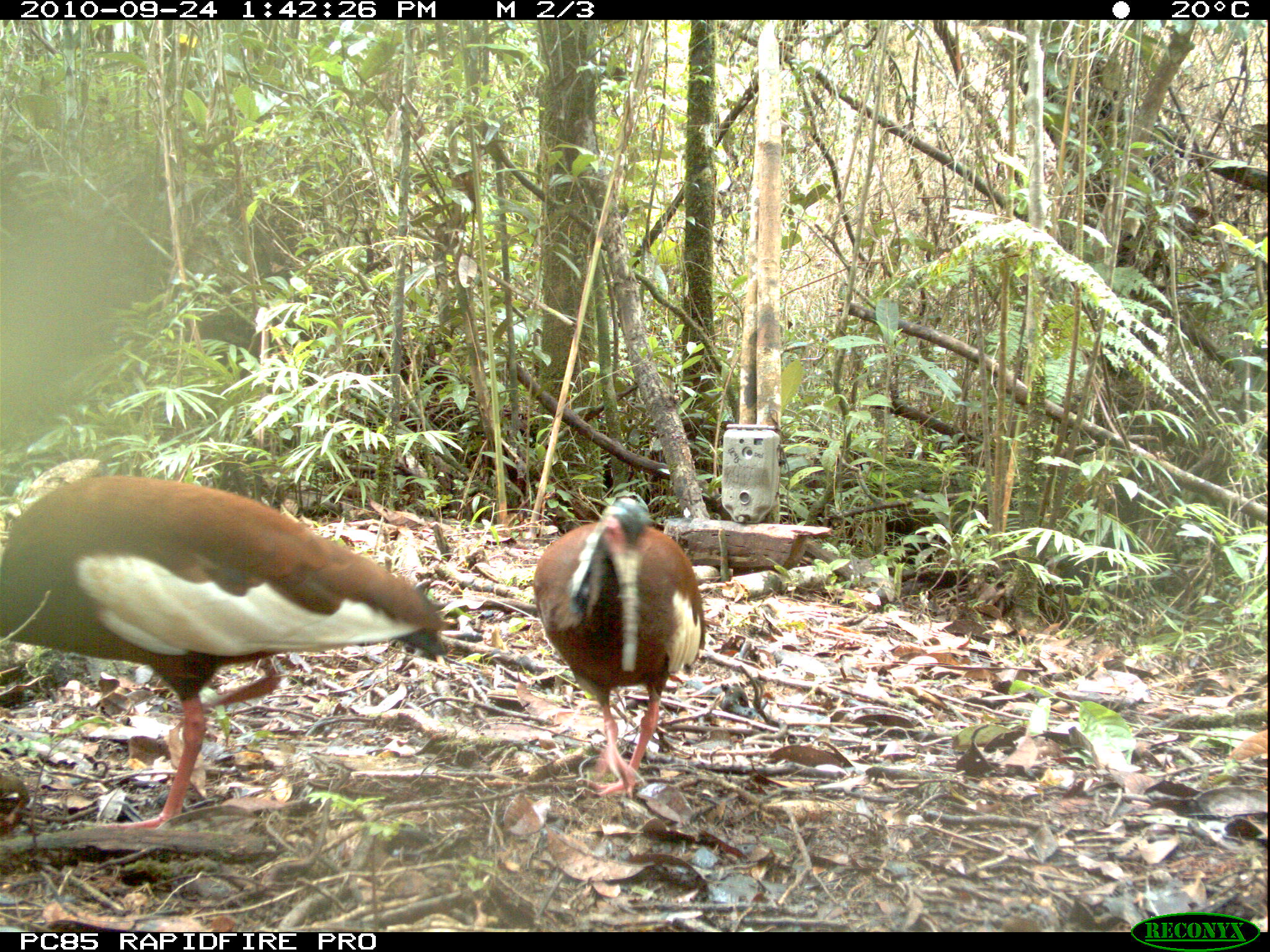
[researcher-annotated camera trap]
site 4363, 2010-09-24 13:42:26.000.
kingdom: Animalia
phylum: Chordata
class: Aves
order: Pelecaniformes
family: Threskiornithidae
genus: Lophotibis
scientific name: Lophotibis cristata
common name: madagascar ibis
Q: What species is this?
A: Lophotibis cristata (madagascar ibis).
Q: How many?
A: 1.